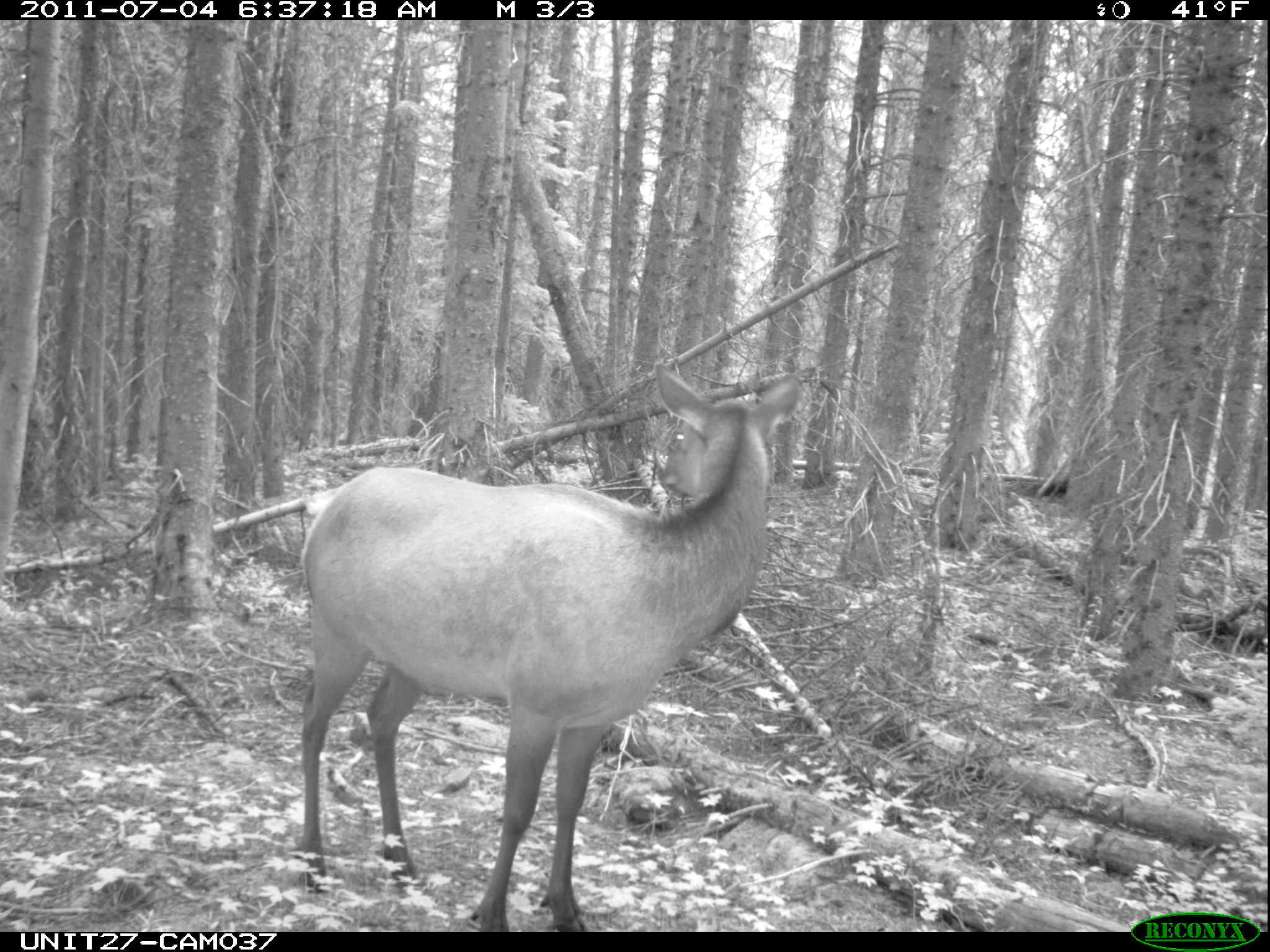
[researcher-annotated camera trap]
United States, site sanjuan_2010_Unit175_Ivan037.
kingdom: Animalia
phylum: Chordata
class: Mammalia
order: Artiodactyla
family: Cervidae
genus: Cervus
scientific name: Cervus elaphus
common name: red deer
Cervus elaphus (red deer).